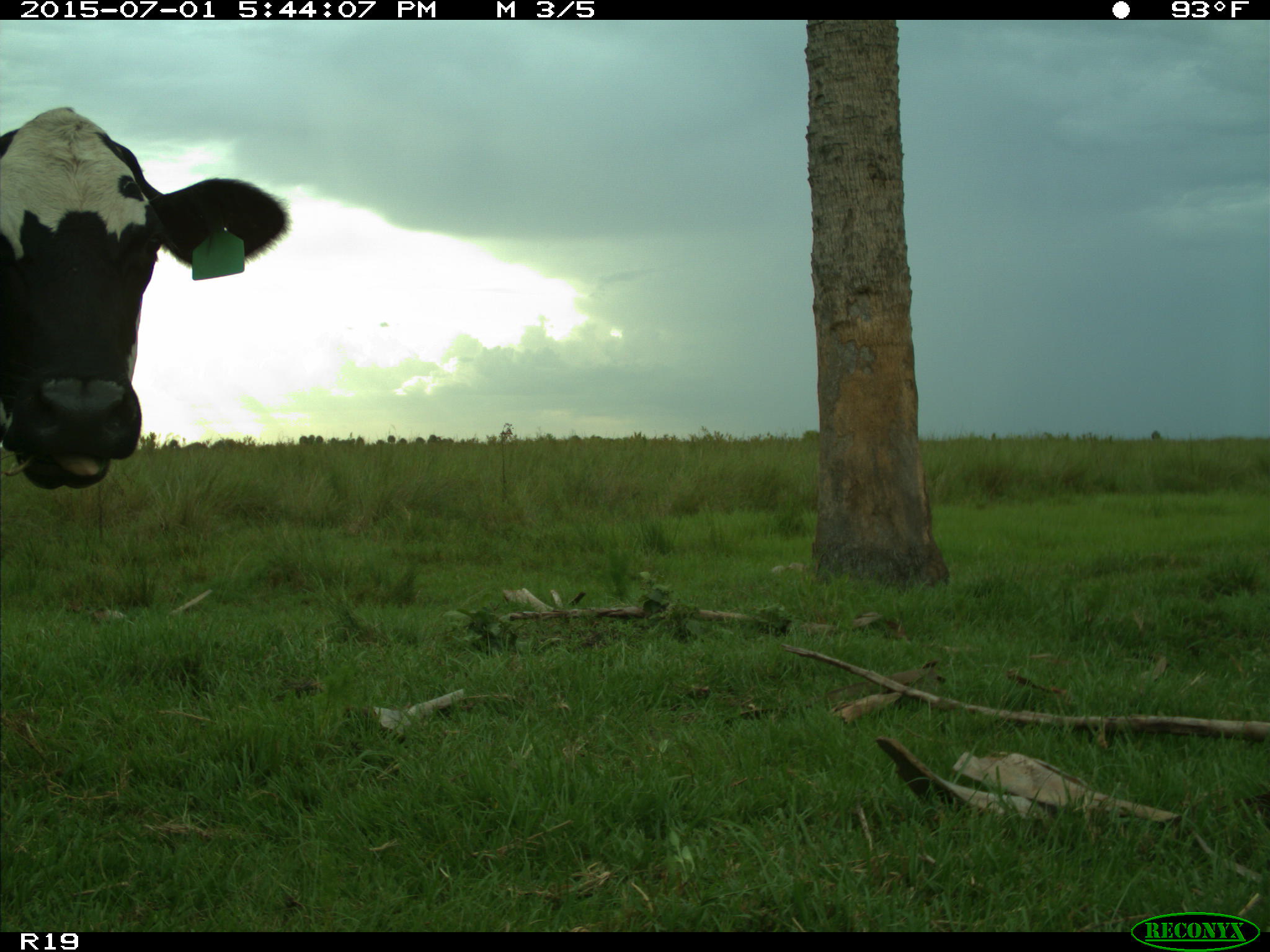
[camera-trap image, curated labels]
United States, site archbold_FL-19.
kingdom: Animalia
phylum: Chordata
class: Mammalia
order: Artiodactyla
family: Bovidae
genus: Bos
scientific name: Bos taurus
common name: domestic cow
Bos taurus (domestic cow).